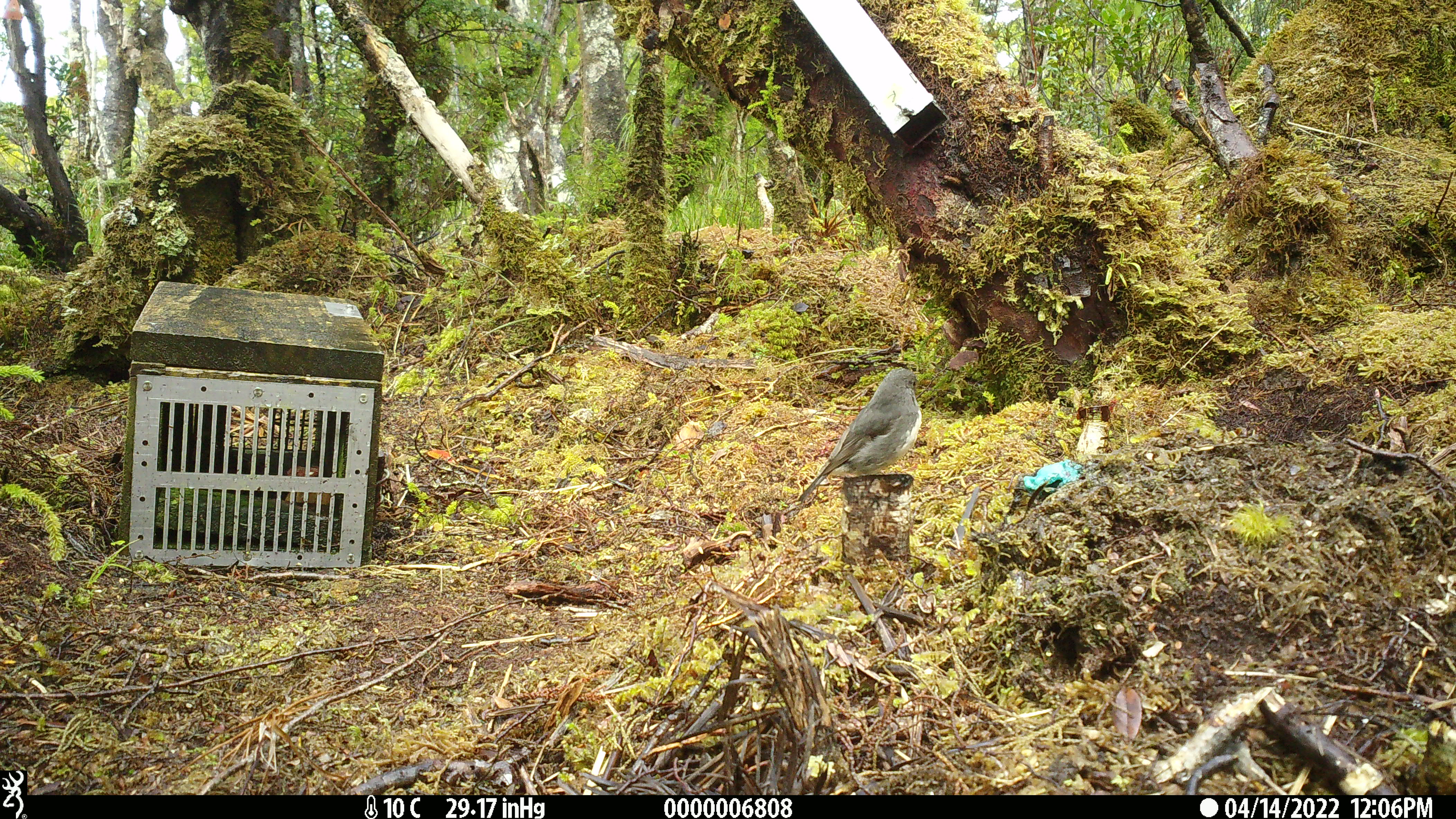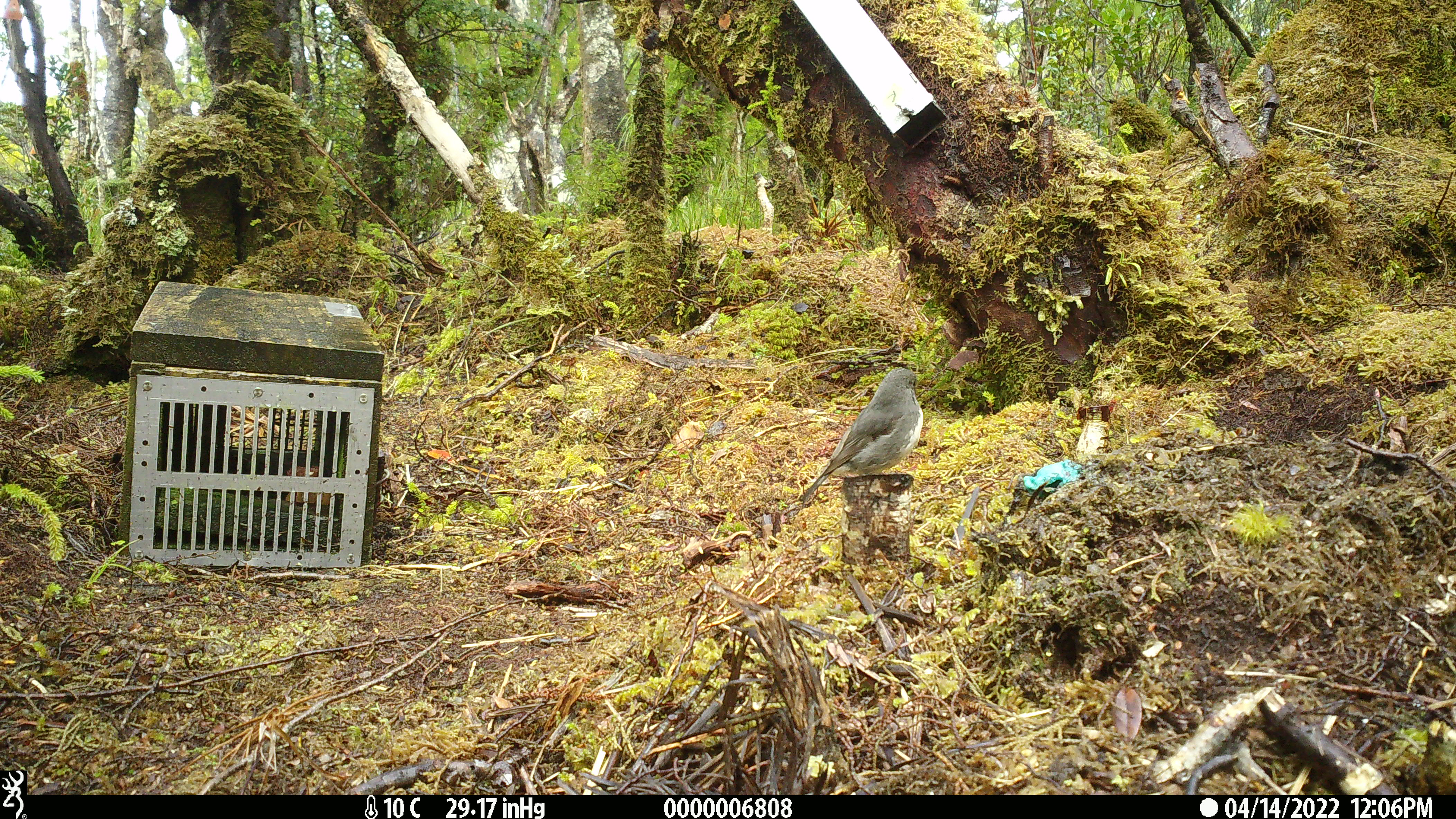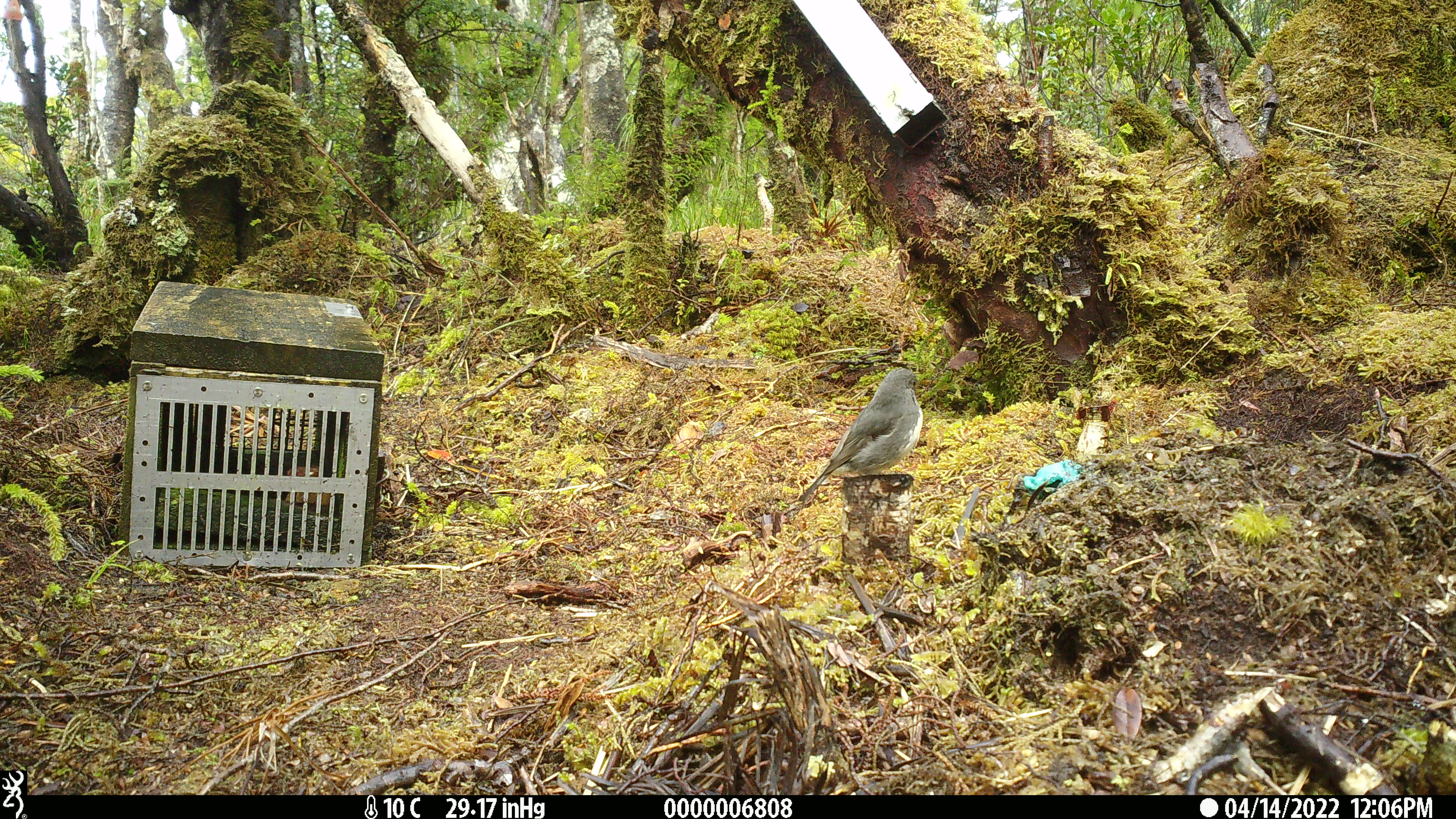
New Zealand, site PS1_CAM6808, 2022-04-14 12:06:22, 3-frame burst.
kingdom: Animalia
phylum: Chordata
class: Aves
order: Passeriformes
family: Petroicidae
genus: Petroica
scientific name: Petroica australis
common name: new zealand robin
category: robin